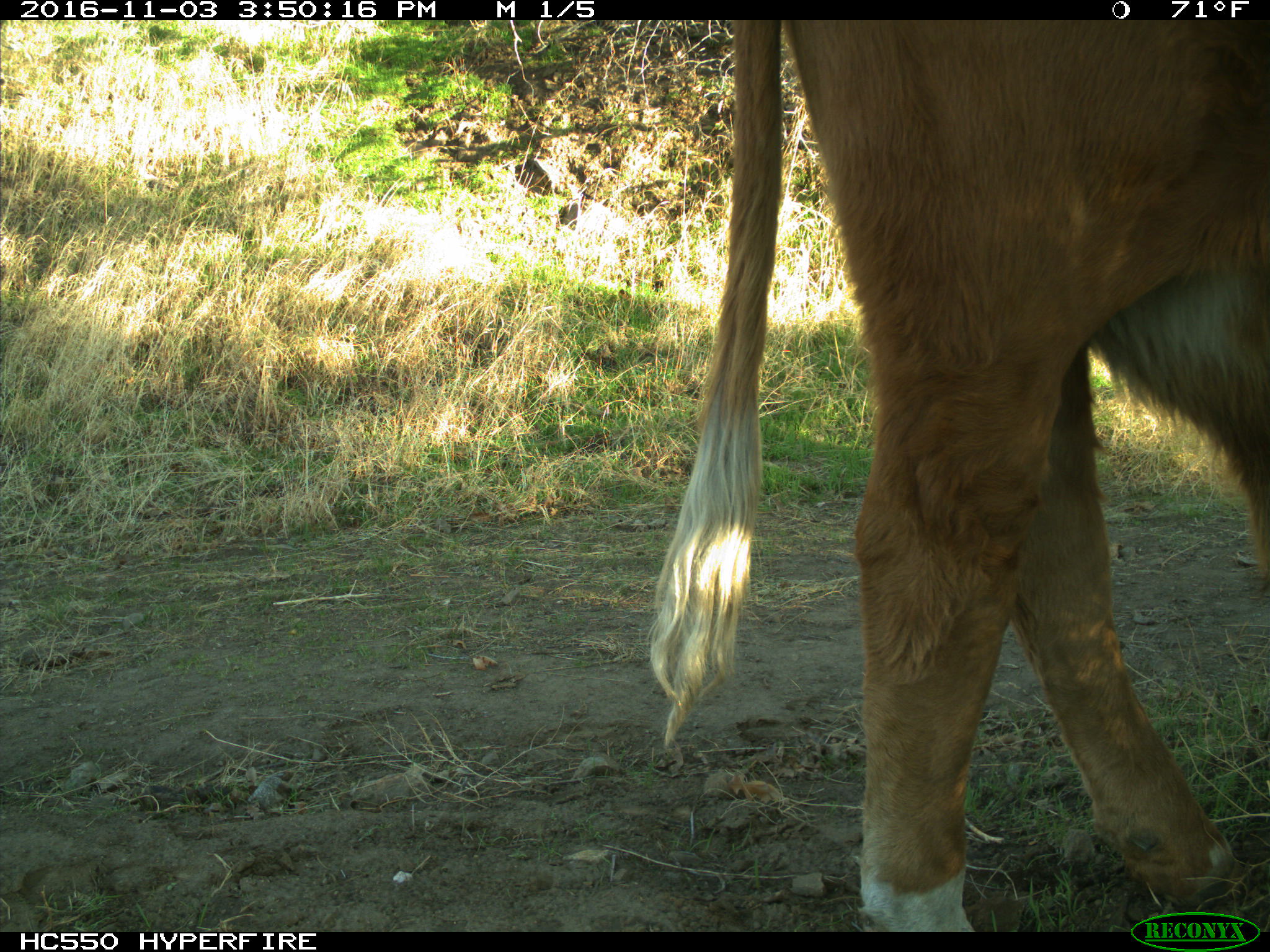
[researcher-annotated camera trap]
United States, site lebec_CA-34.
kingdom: Animalia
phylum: Chordata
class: Mammalia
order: Artiodactyla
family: Bovidae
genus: Bos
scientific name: Bos taurus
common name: domestic cow